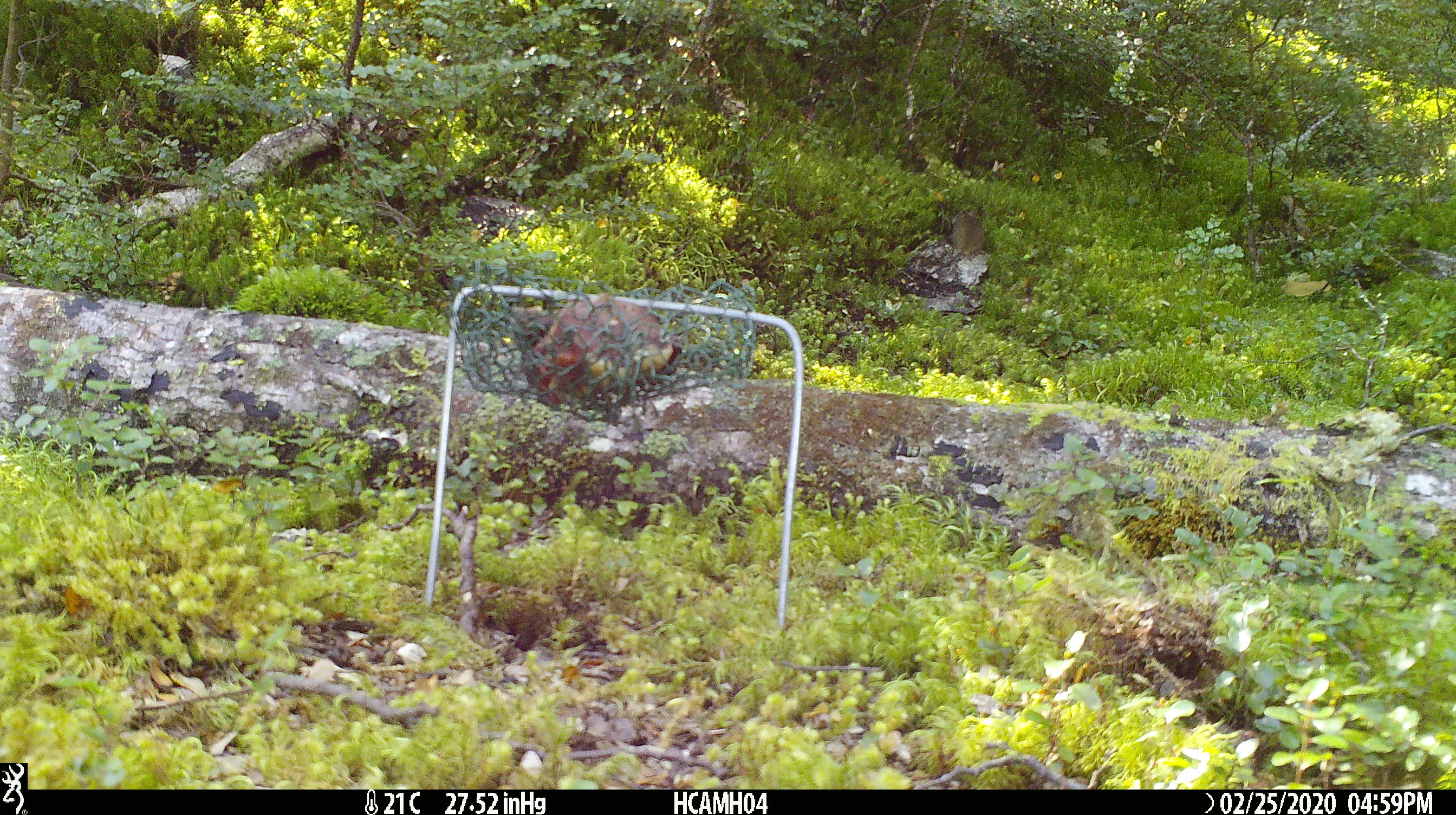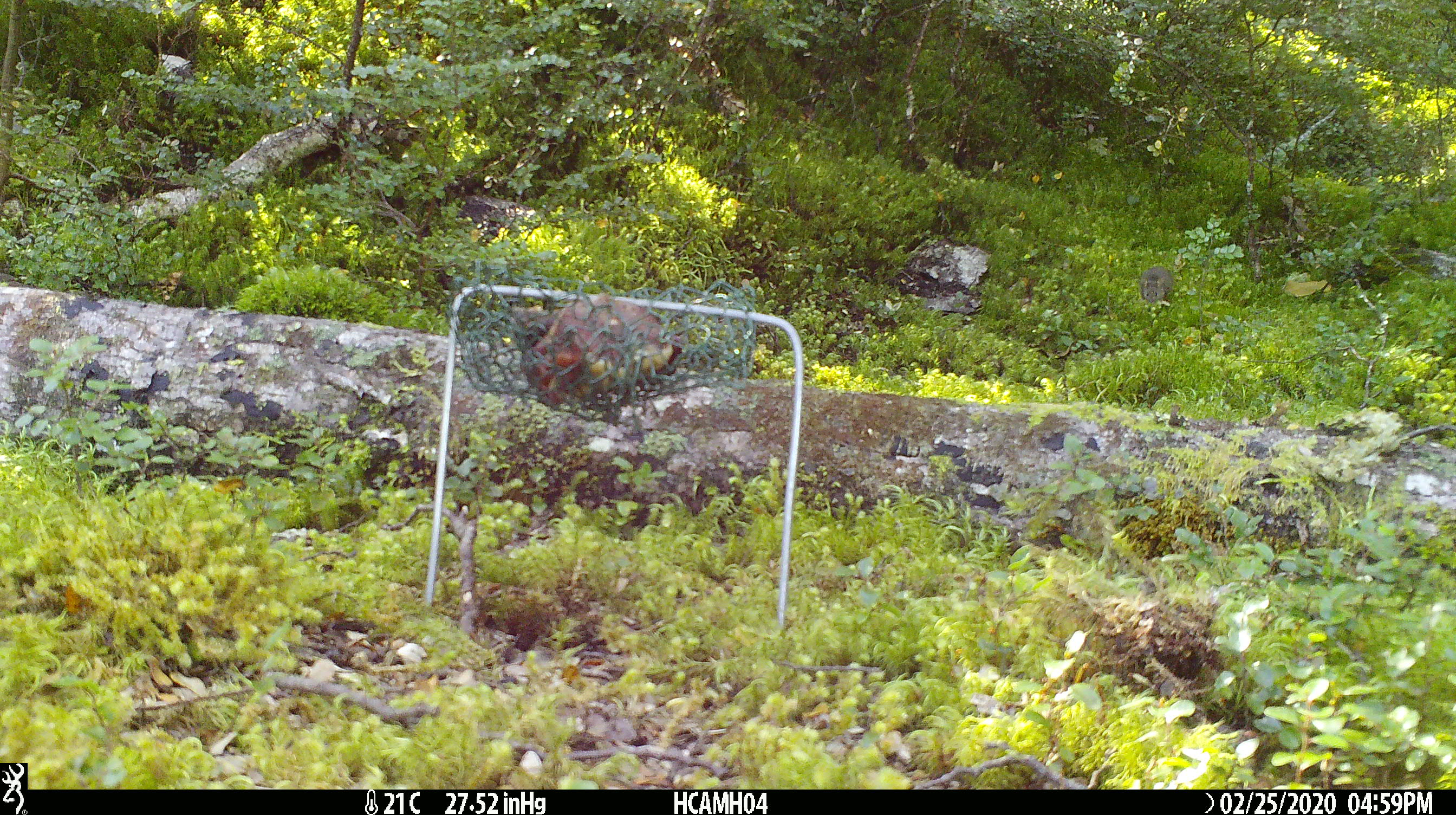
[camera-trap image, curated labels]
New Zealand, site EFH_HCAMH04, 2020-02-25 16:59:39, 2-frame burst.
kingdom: Animalia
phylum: Chordata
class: Mammalia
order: Rodentia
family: Muridae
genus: Mus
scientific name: Mus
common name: mouse